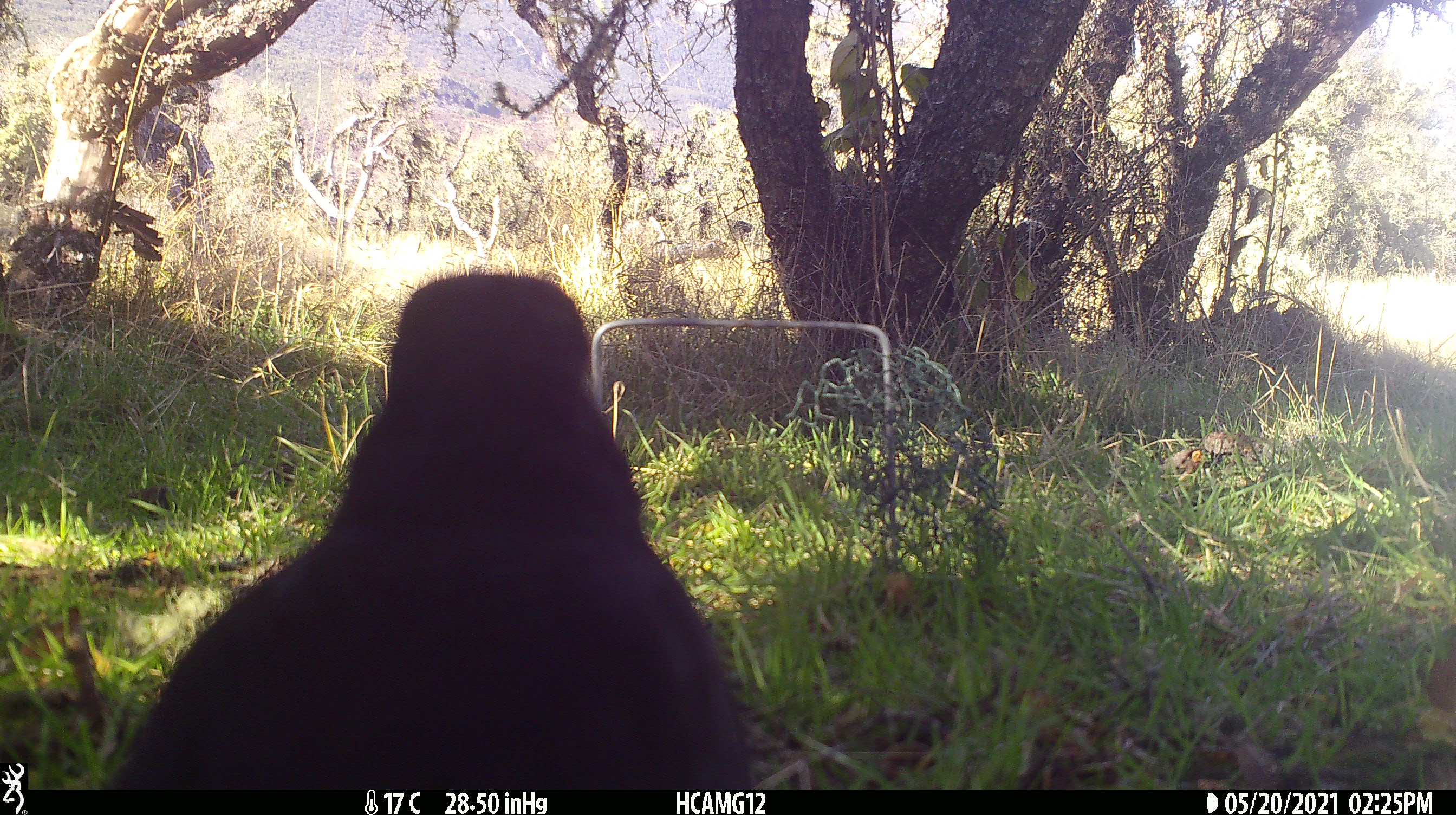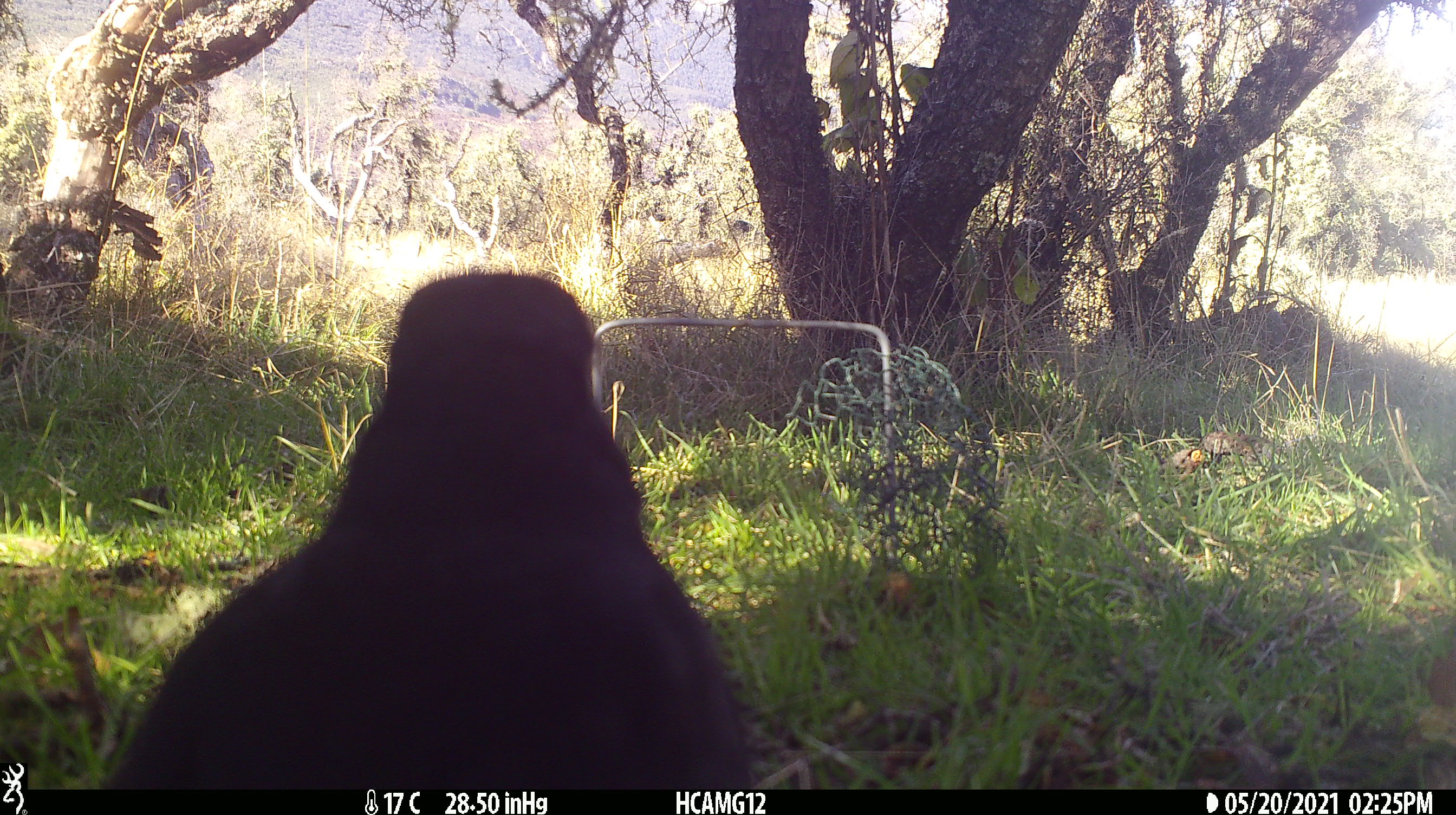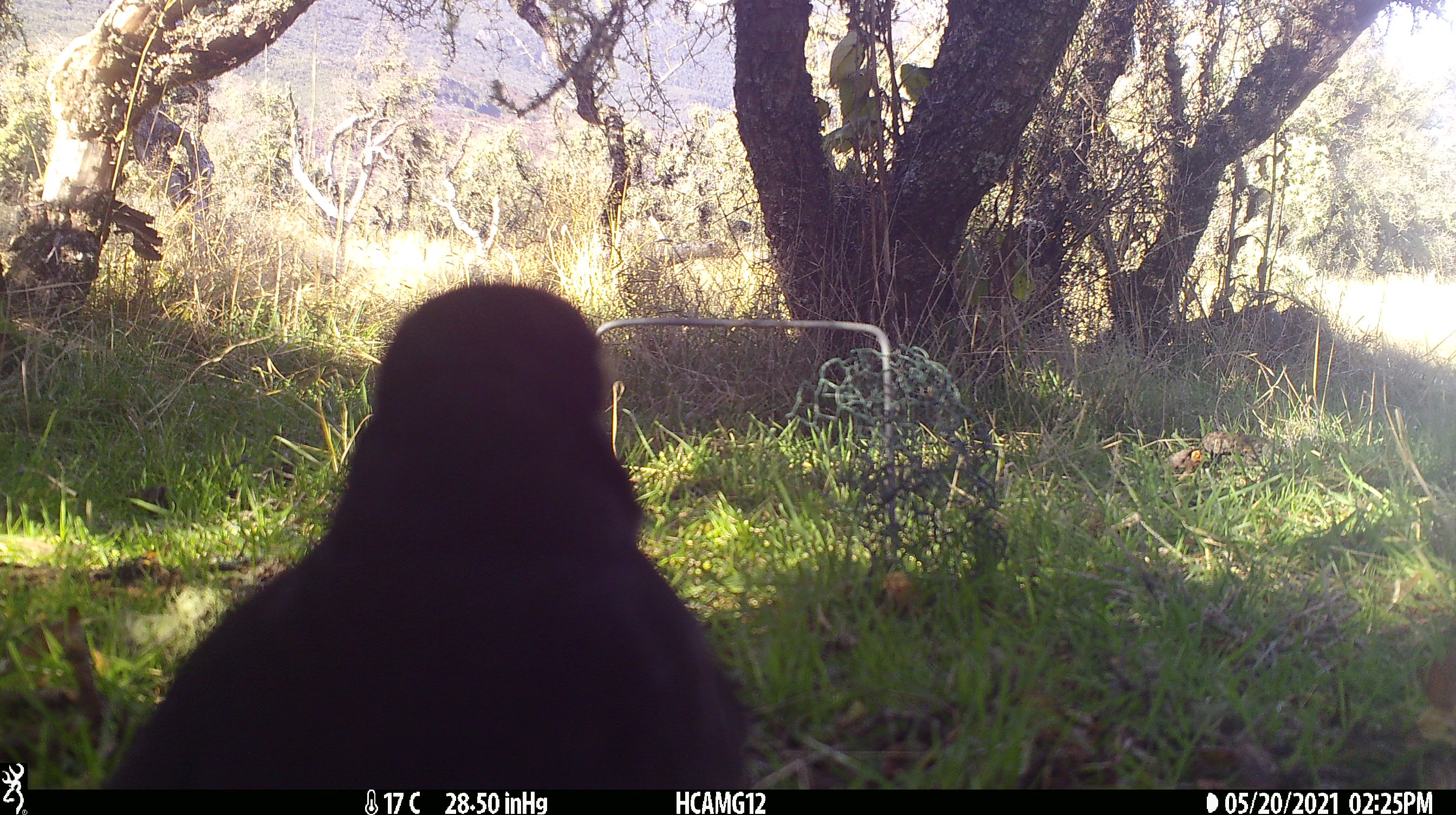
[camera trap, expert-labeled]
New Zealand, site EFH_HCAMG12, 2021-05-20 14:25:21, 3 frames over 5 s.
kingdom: Animalia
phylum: Chordata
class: Aves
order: Passeriformes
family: Turdidae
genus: Turdus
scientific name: Turdus merula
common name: eurasian blackbird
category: blackbird